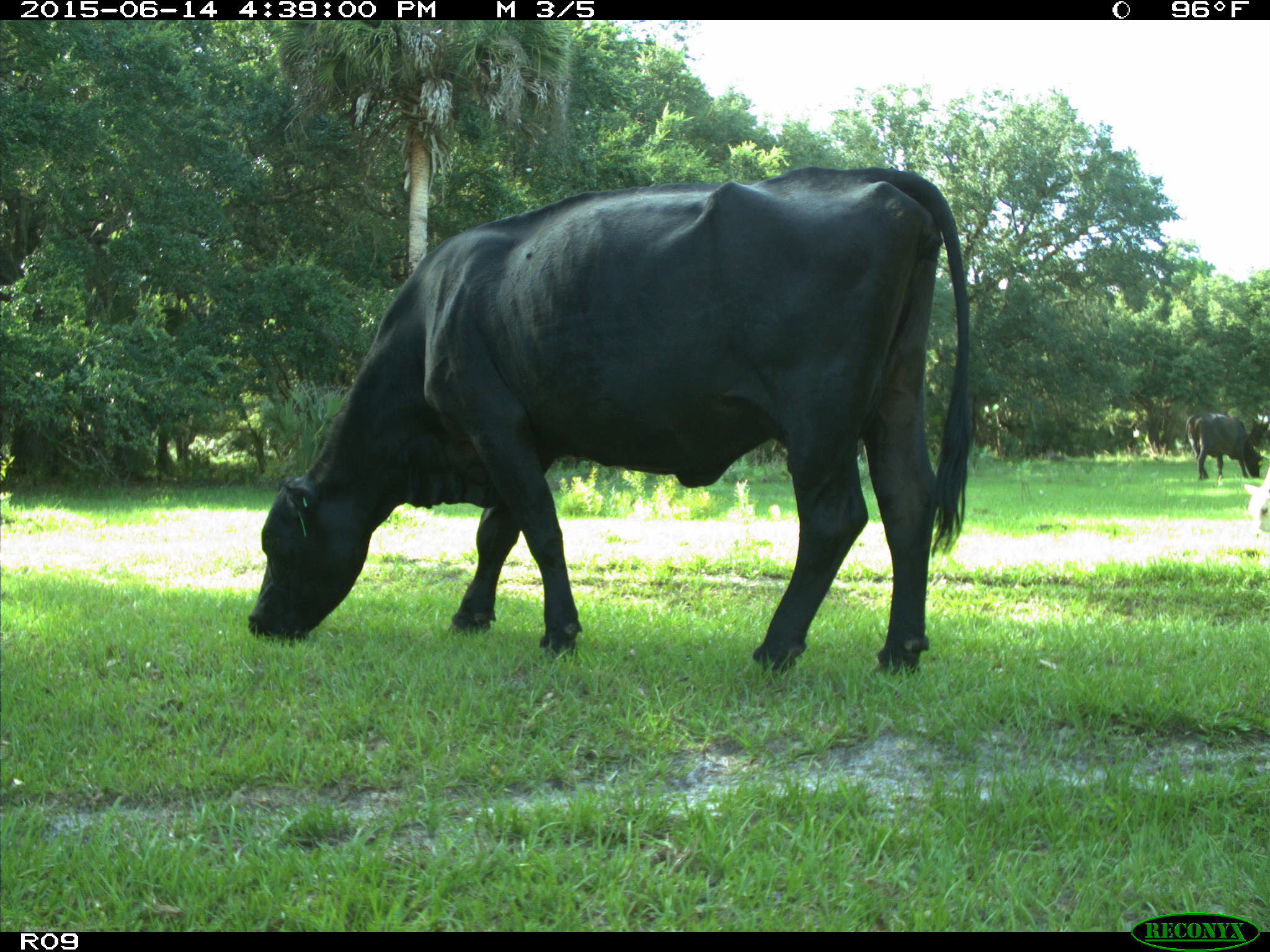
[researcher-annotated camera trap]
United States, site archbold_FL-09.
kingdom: Animalia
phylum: Chordata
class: Mammalia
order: Artiodactyla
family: Bovidae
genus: Bos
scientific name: Bos taurus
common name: domestic cow